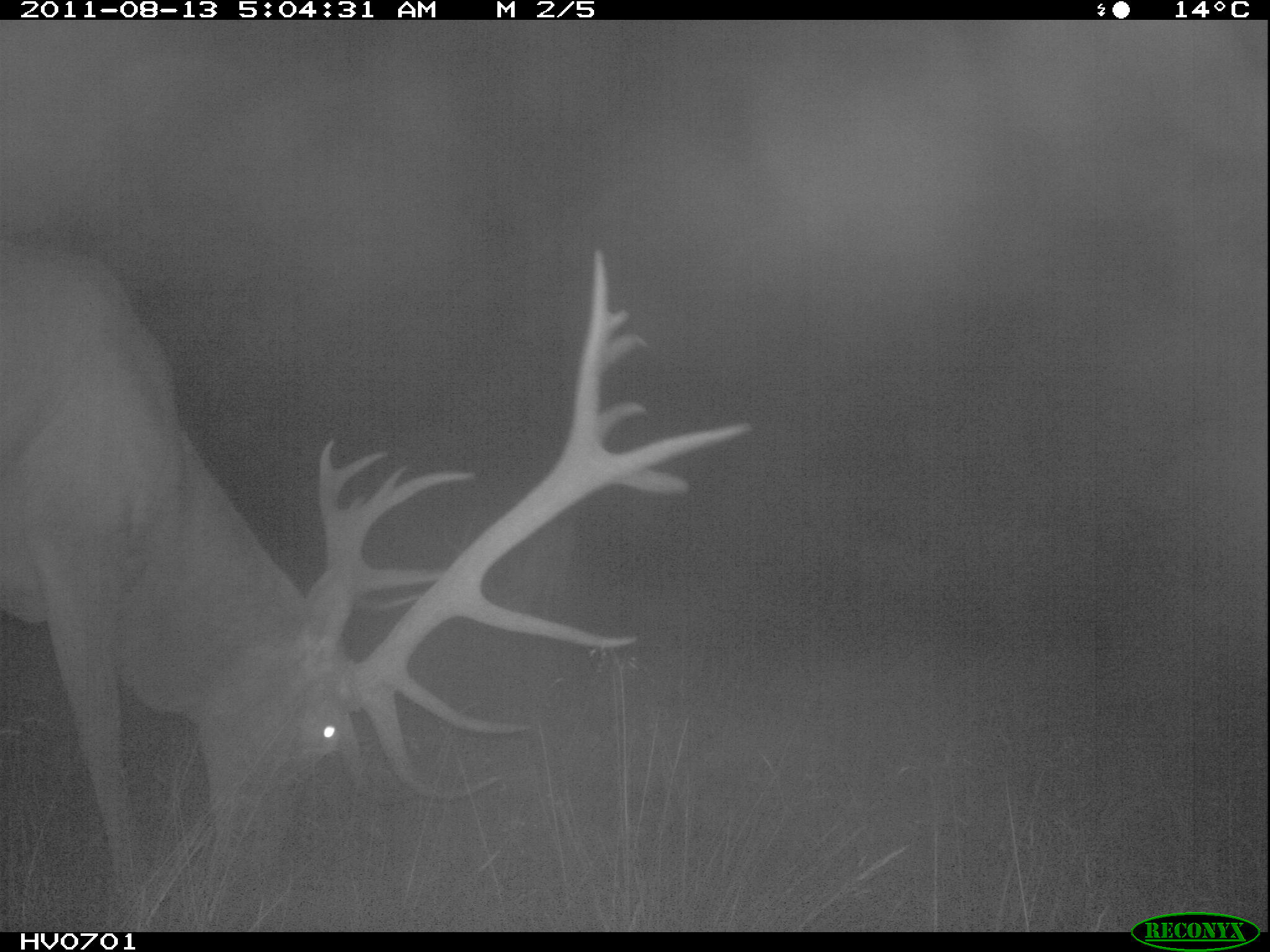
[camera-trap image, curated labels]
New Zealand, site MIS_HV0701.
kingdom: Animalia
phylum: Chordata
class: Mammalia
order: Artiodactyla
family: Cervidae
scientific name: Cervidae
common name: deer